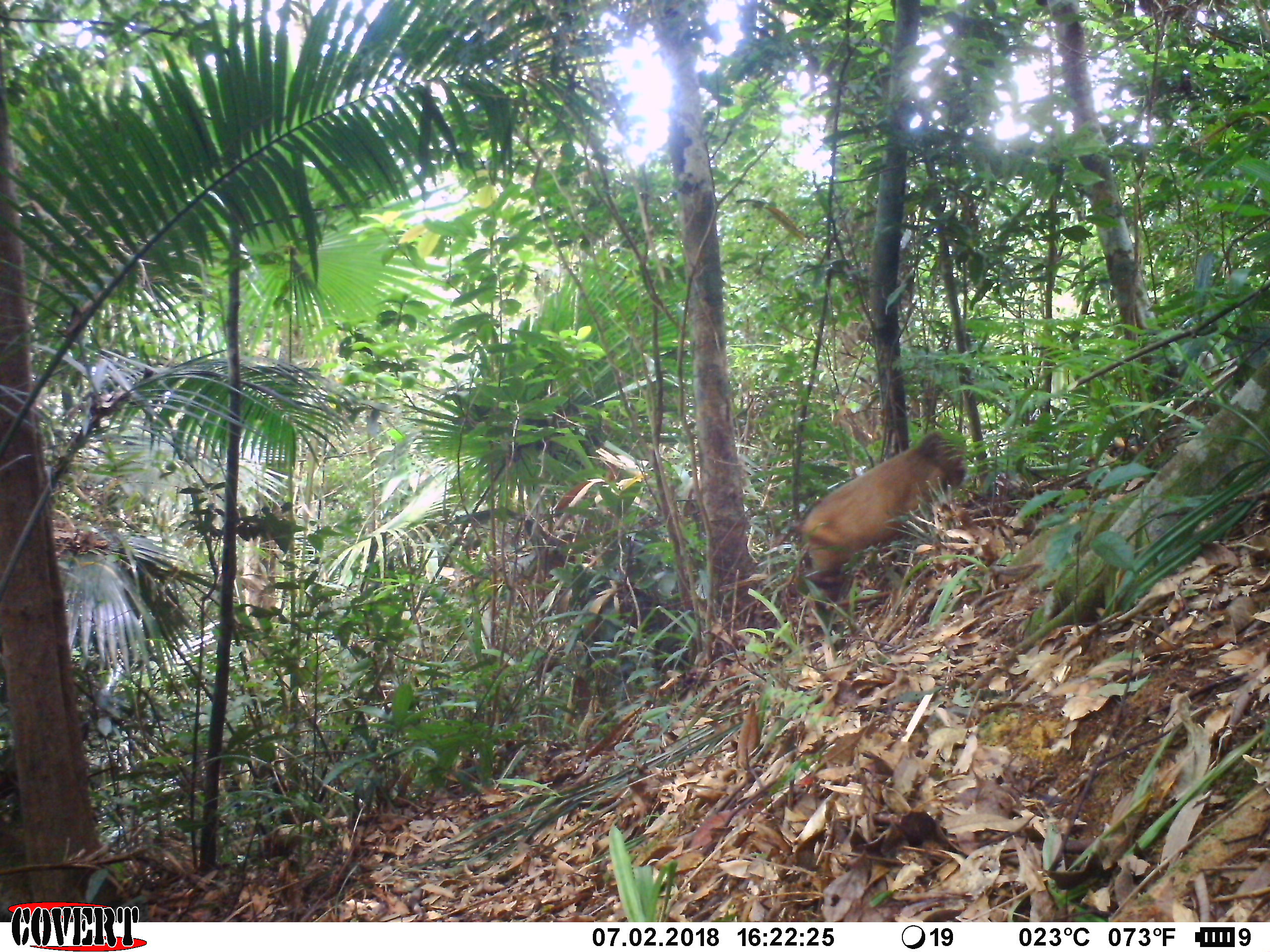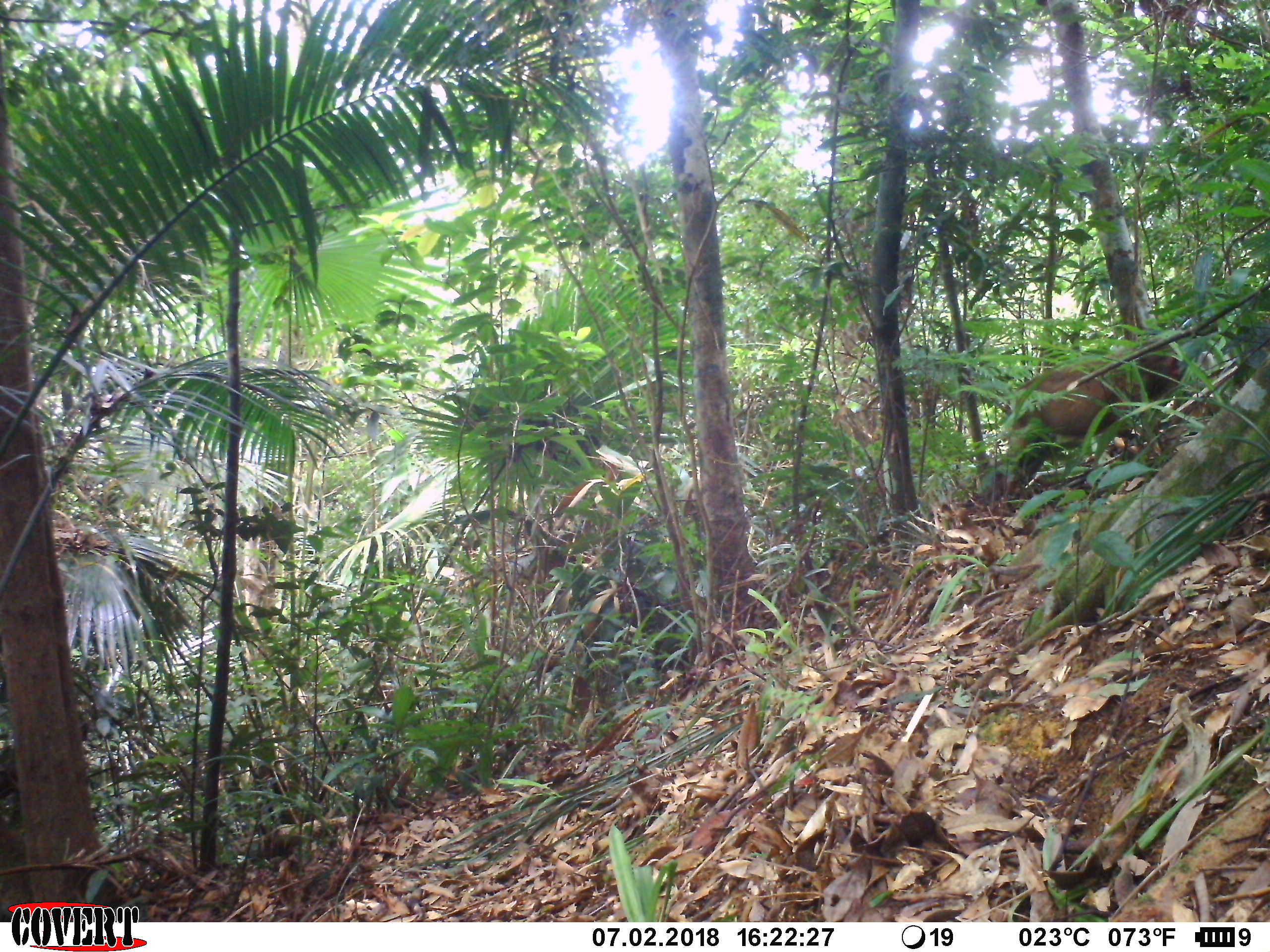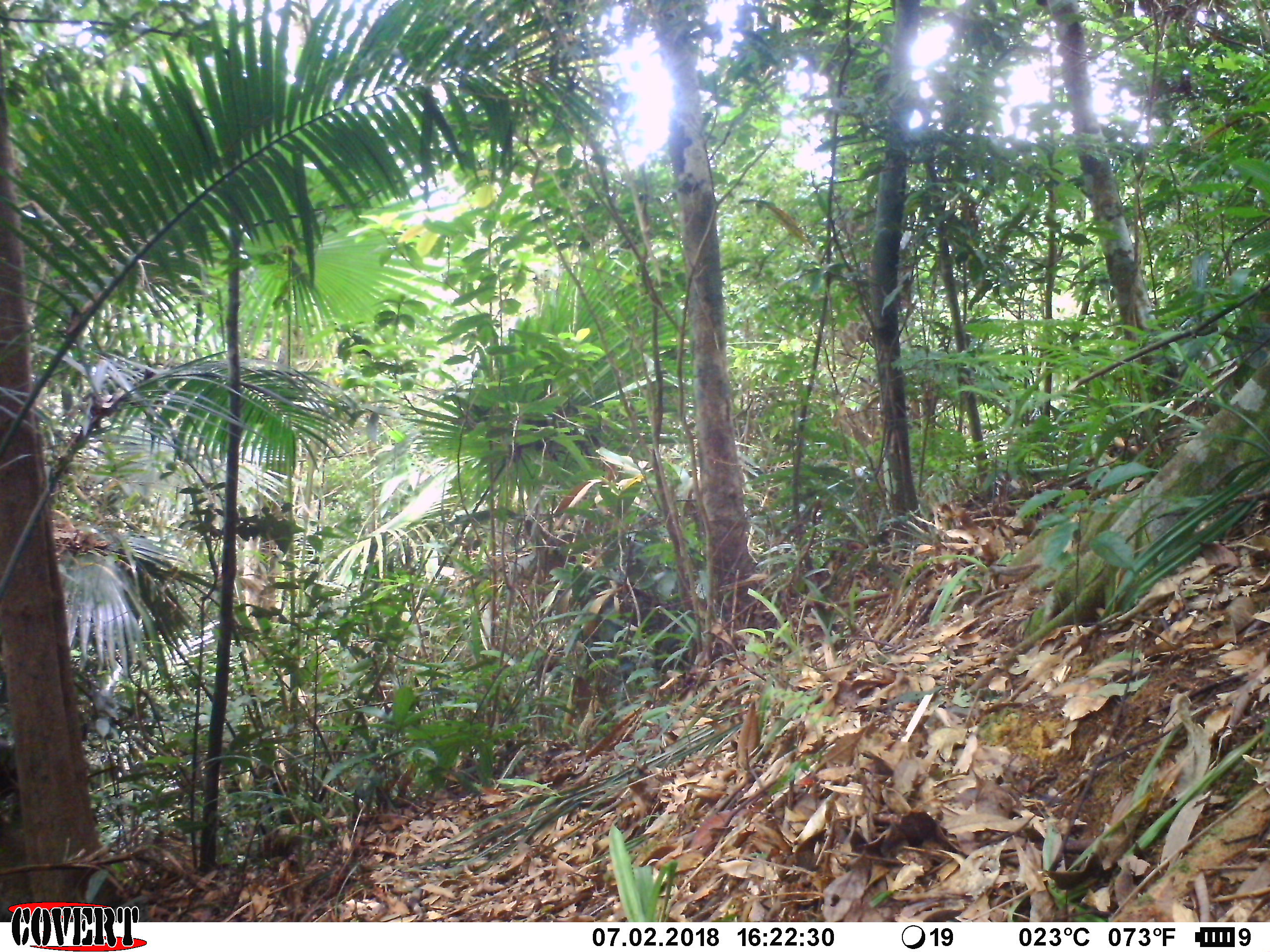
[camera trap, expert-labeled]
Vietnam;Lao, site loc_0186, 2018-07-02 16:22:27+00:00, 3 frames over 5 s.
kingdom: Animalia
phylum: Chordata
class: Mammalia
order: Primates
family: Cercopithecidae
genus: Macaca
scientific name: Macaca arctoides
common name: stump-tailed macaque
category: stump tailed macaque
Stump tailed macaque (stump-tailed macaque) (Macaca arctoides). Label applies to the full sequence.